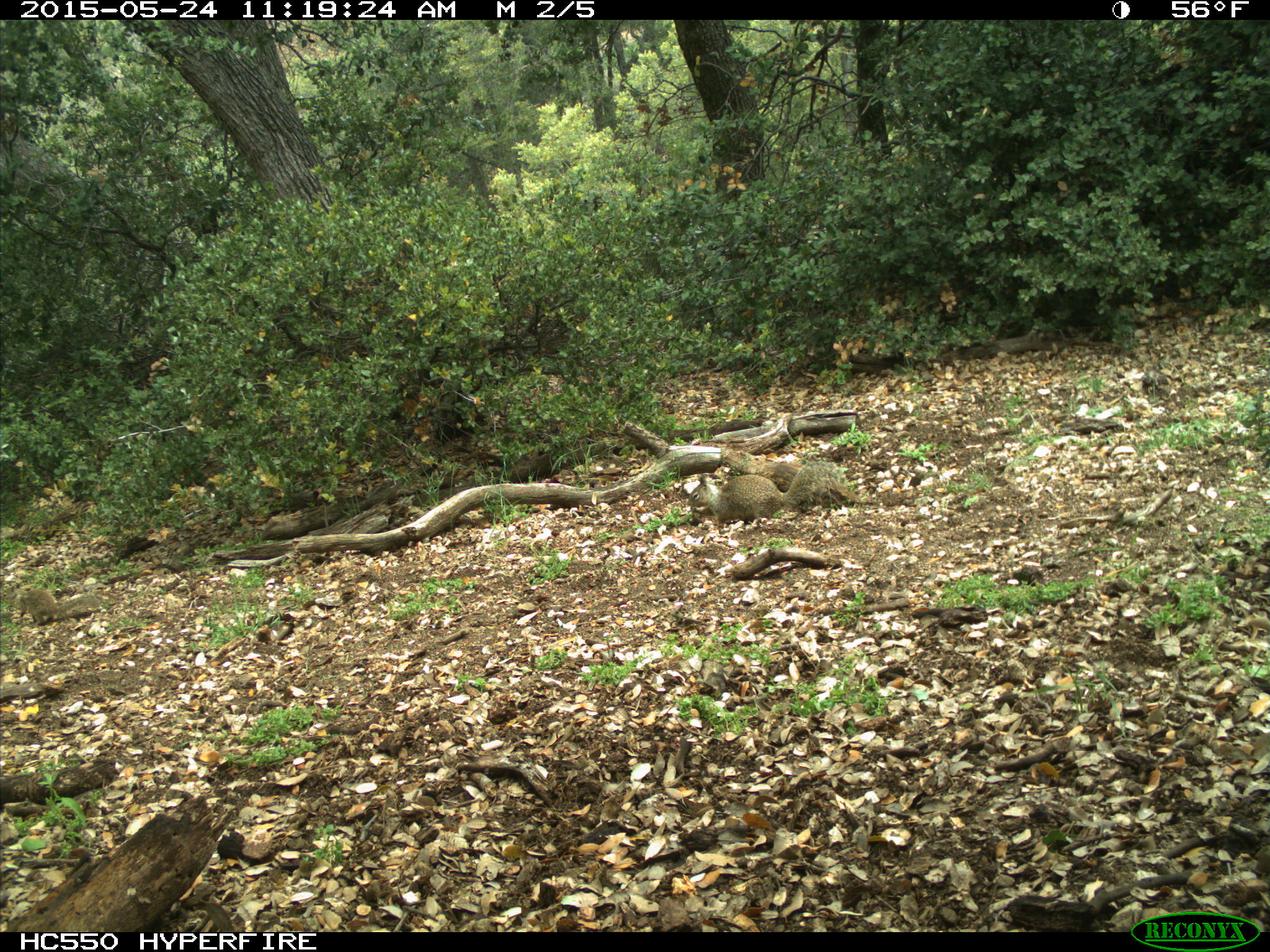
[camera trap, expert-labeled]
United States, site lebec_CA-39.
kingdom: Animalia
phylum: Chordata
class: Mammalia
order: Rodentia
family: Sciuridae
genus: Otospermophilus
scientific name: Otospermophilus beecheyi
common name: california ground squirrel